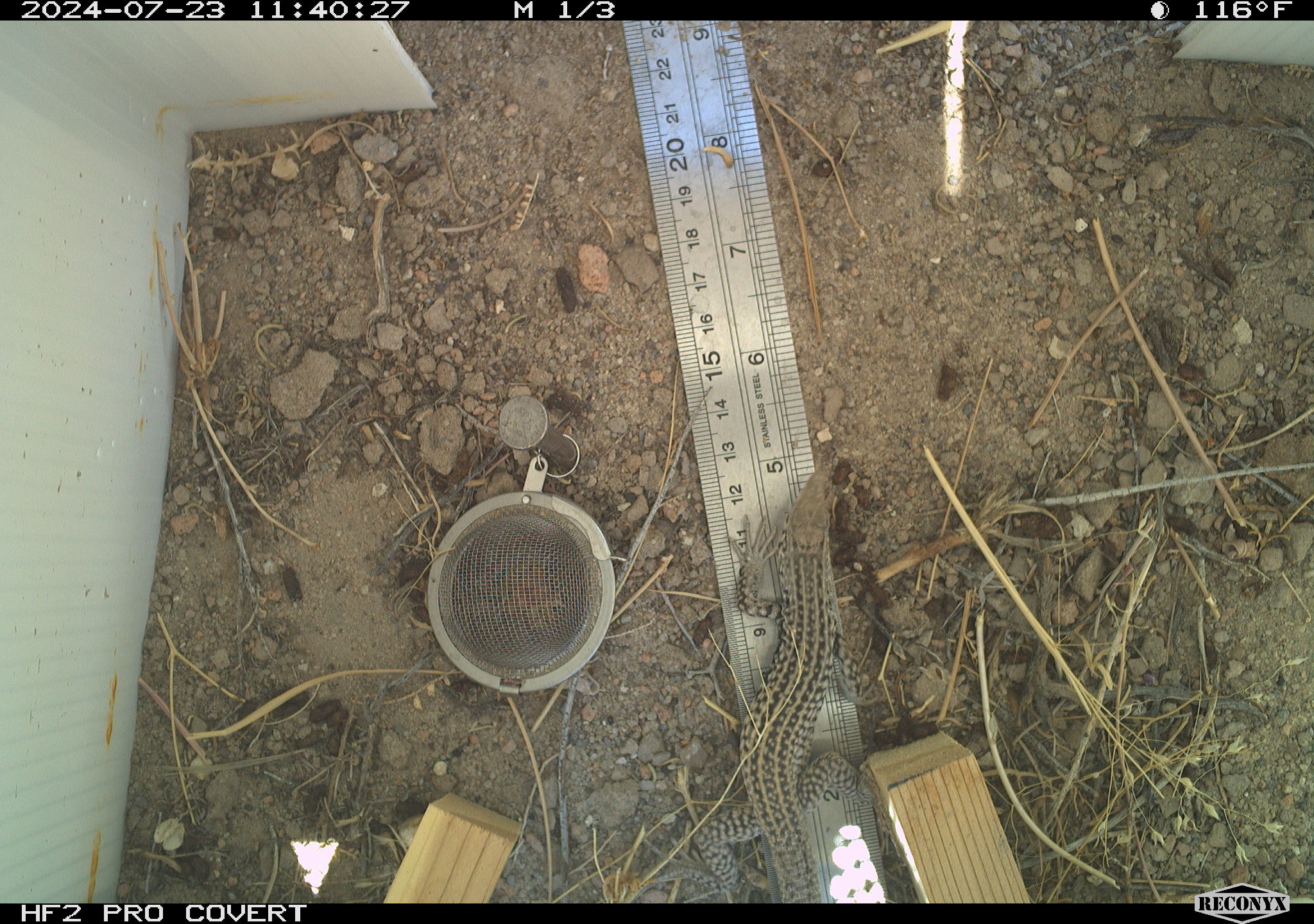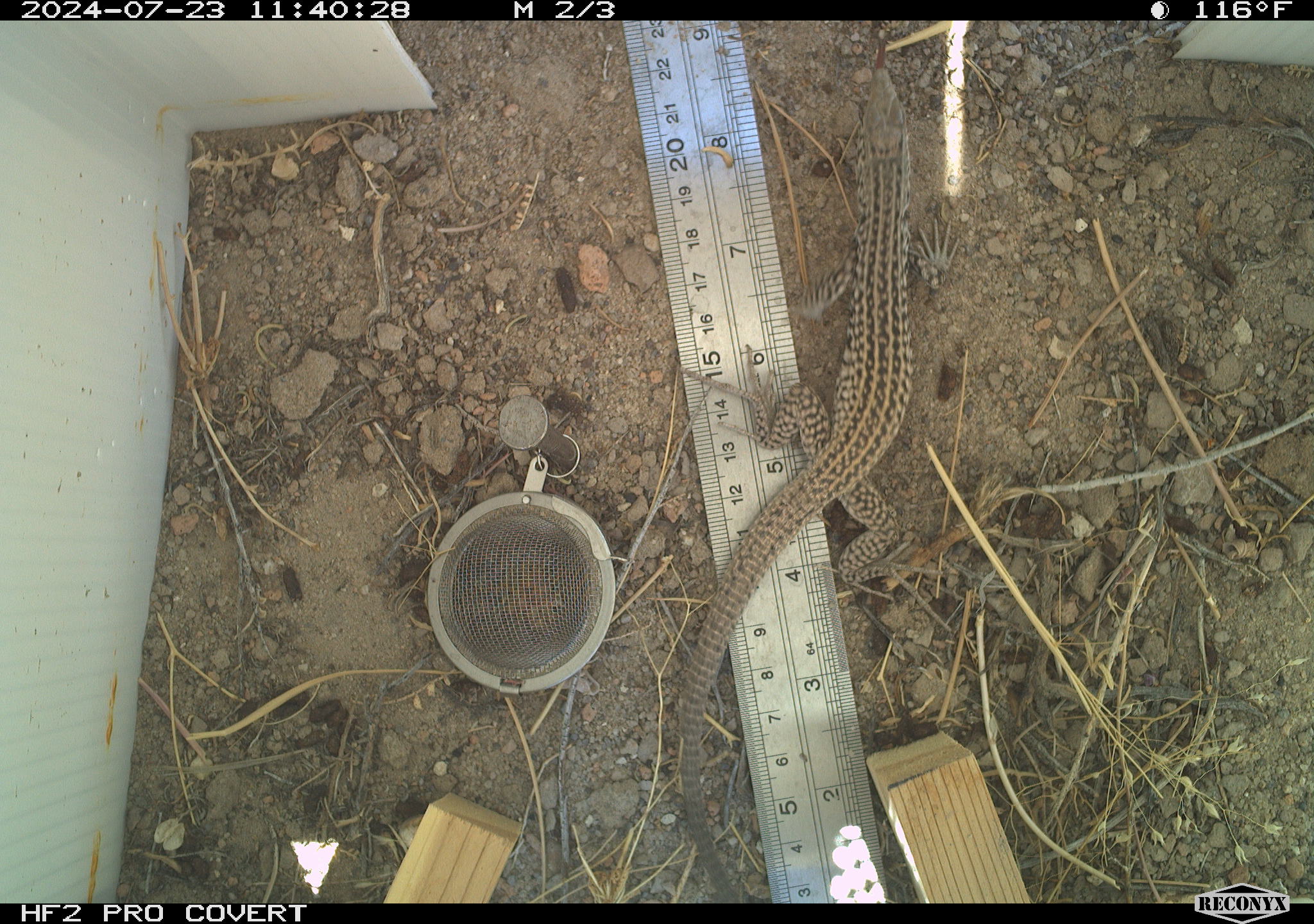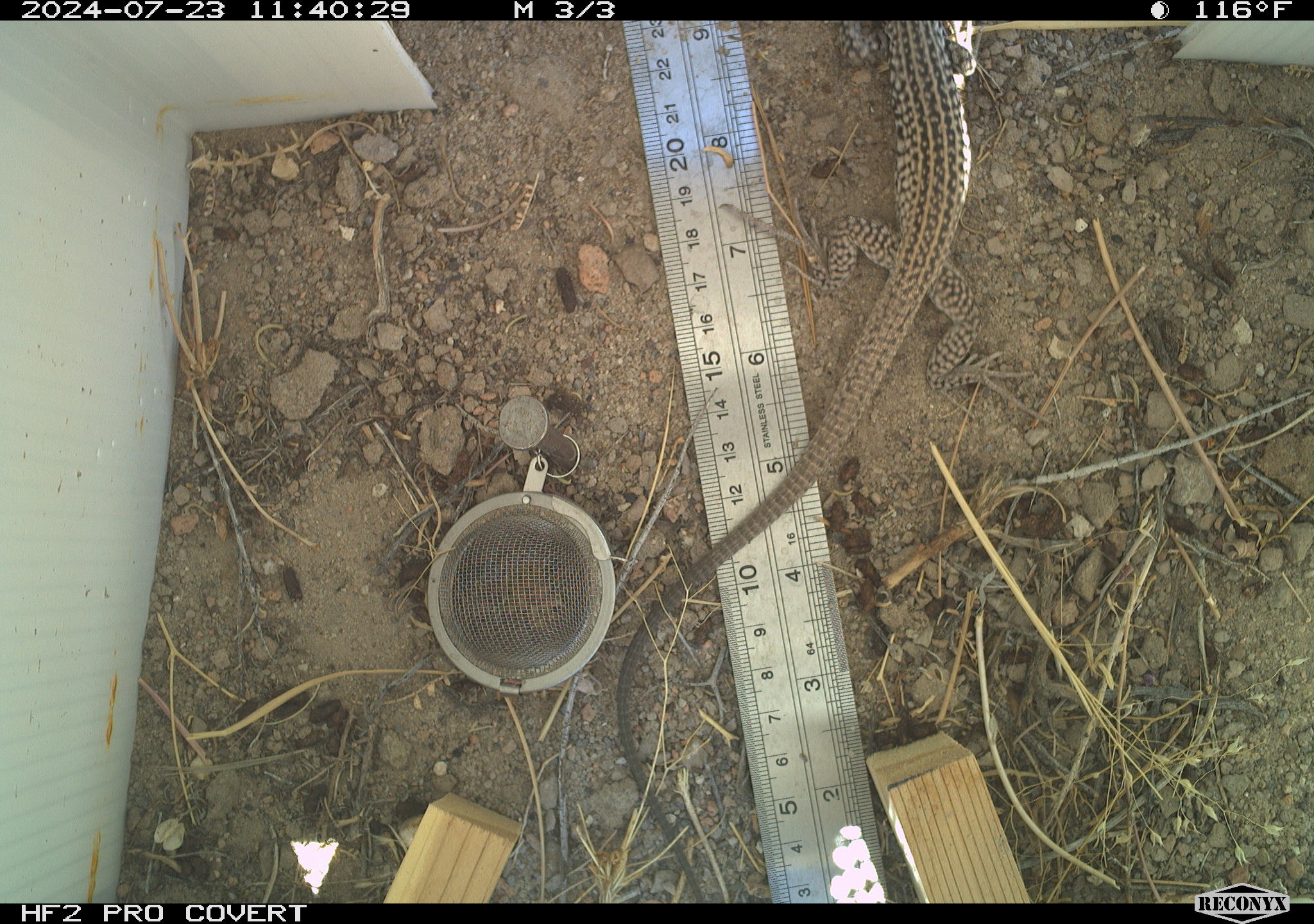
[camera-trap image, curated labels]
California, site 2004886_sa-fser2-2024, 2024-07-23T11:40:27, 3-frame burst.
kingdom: Animalia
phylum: Chordata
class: Reptilia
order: Squamata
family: Colubridae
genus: Masticophis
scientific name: Masticophis flagellum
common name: coachwhip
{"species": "coachwhip (Masticophis flagellum)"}